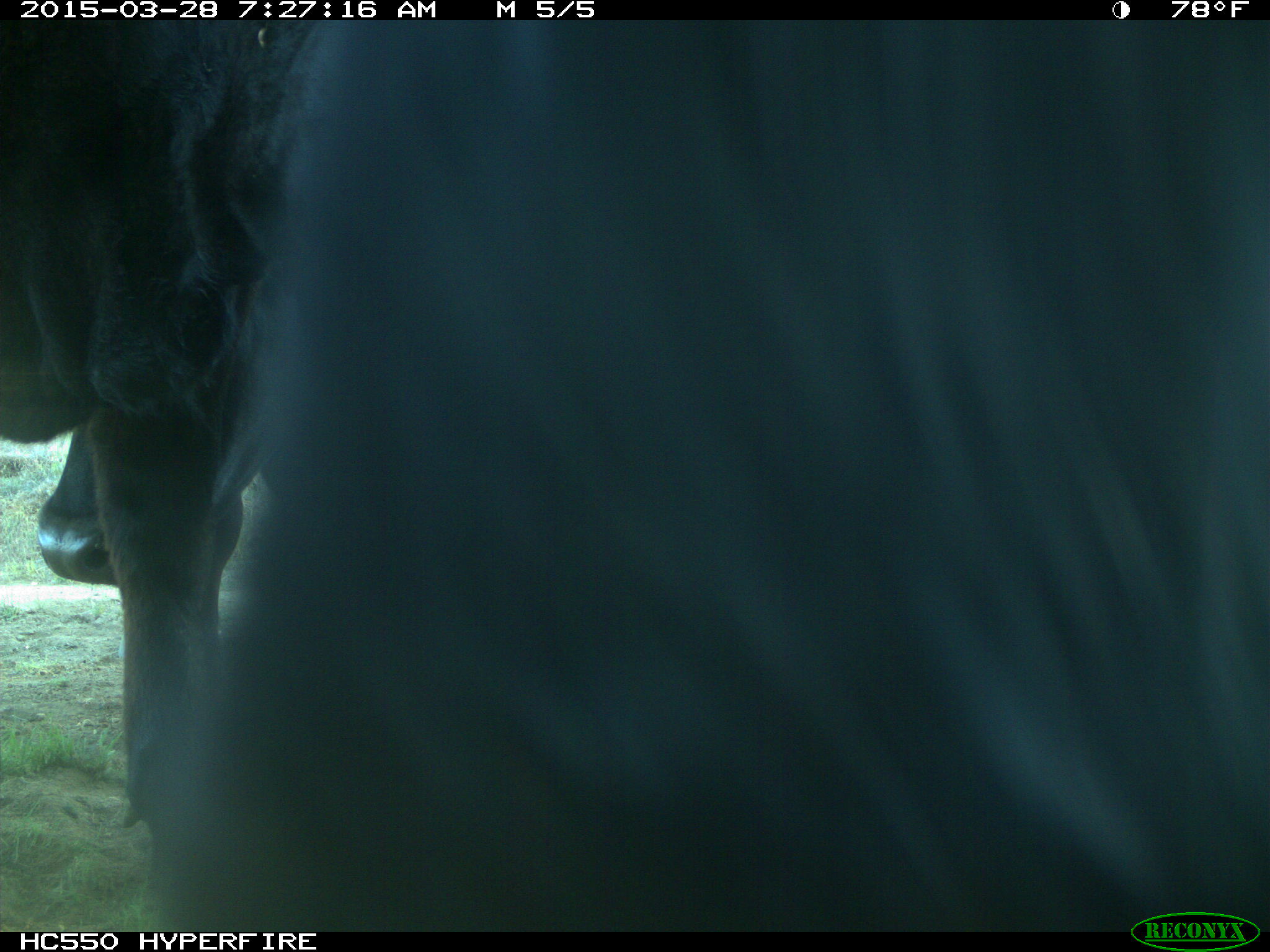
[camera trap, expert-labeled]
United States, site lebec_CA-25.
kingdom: Animalia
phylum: Chordata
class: Mammalia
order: Artiodactyla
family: Bovidae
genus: Bos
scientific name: Bos taurus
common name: domestic cow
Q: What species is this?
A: Bos taurus (domestic cow).